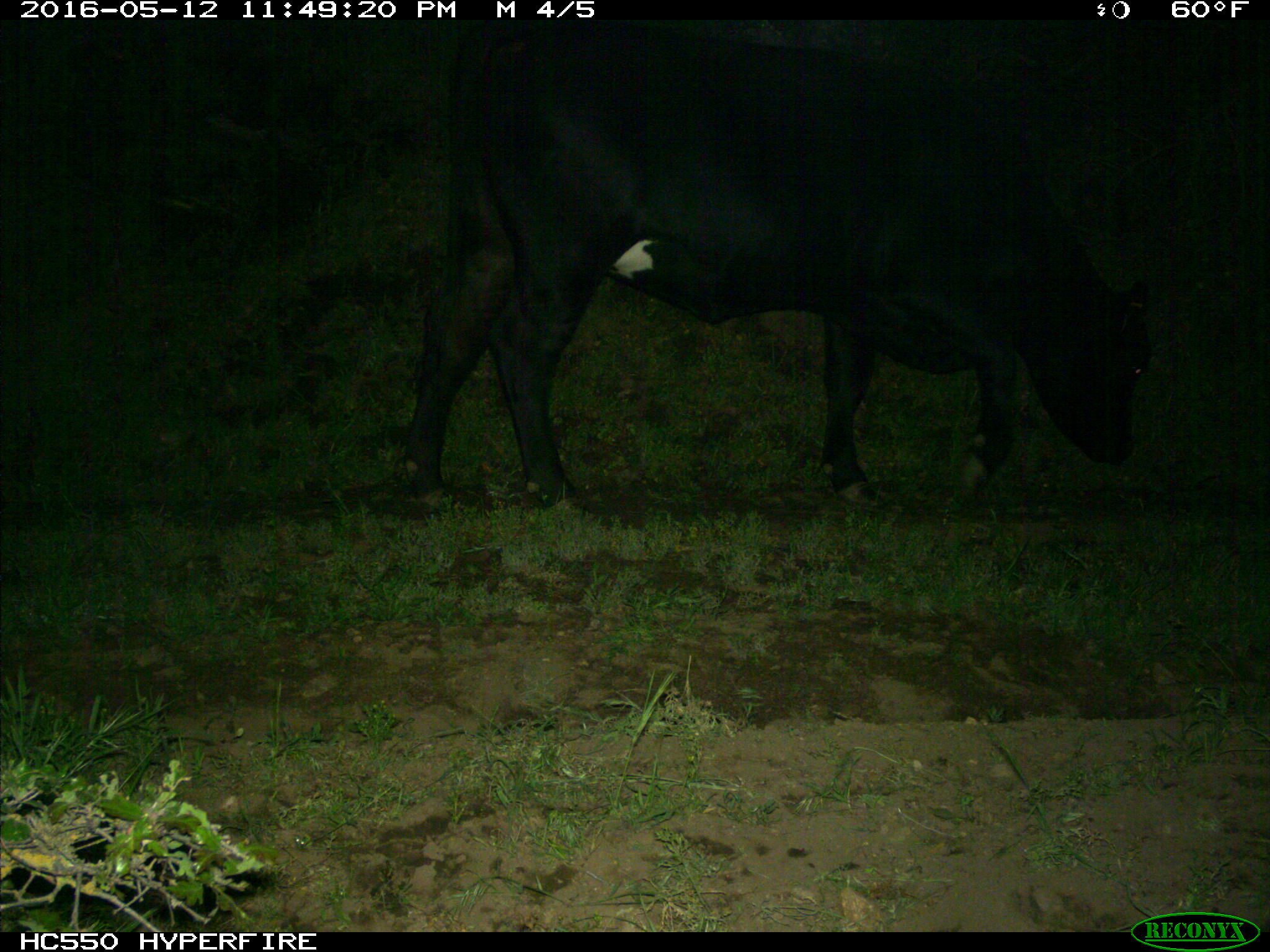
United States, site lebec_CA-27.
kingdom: Animalia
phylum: Chordata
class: Mammalia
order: Artiodactyla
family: Bovidae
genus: Bos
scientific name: Bos taurus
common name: domestic cow